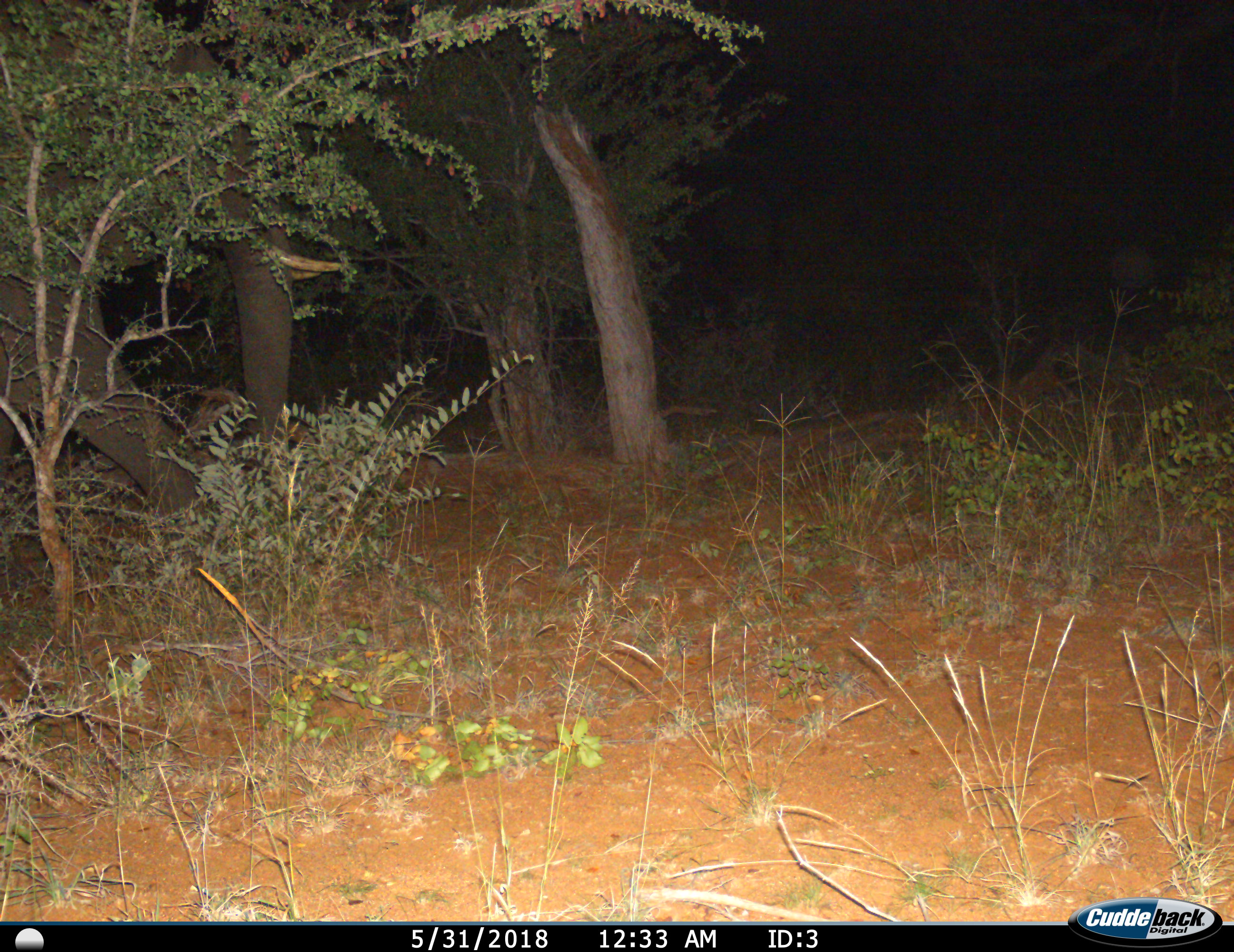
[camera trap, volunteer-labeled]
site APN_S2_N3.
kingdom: Animalia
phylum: Chordata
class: Mammalia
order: Proboscidea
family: Elephantidae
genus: Loxodonta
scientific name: Loxodonta africana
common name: african bush elephant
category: elephant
Elephant (african bush elephant) (Loxodonta africana), count 1. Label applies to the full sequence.